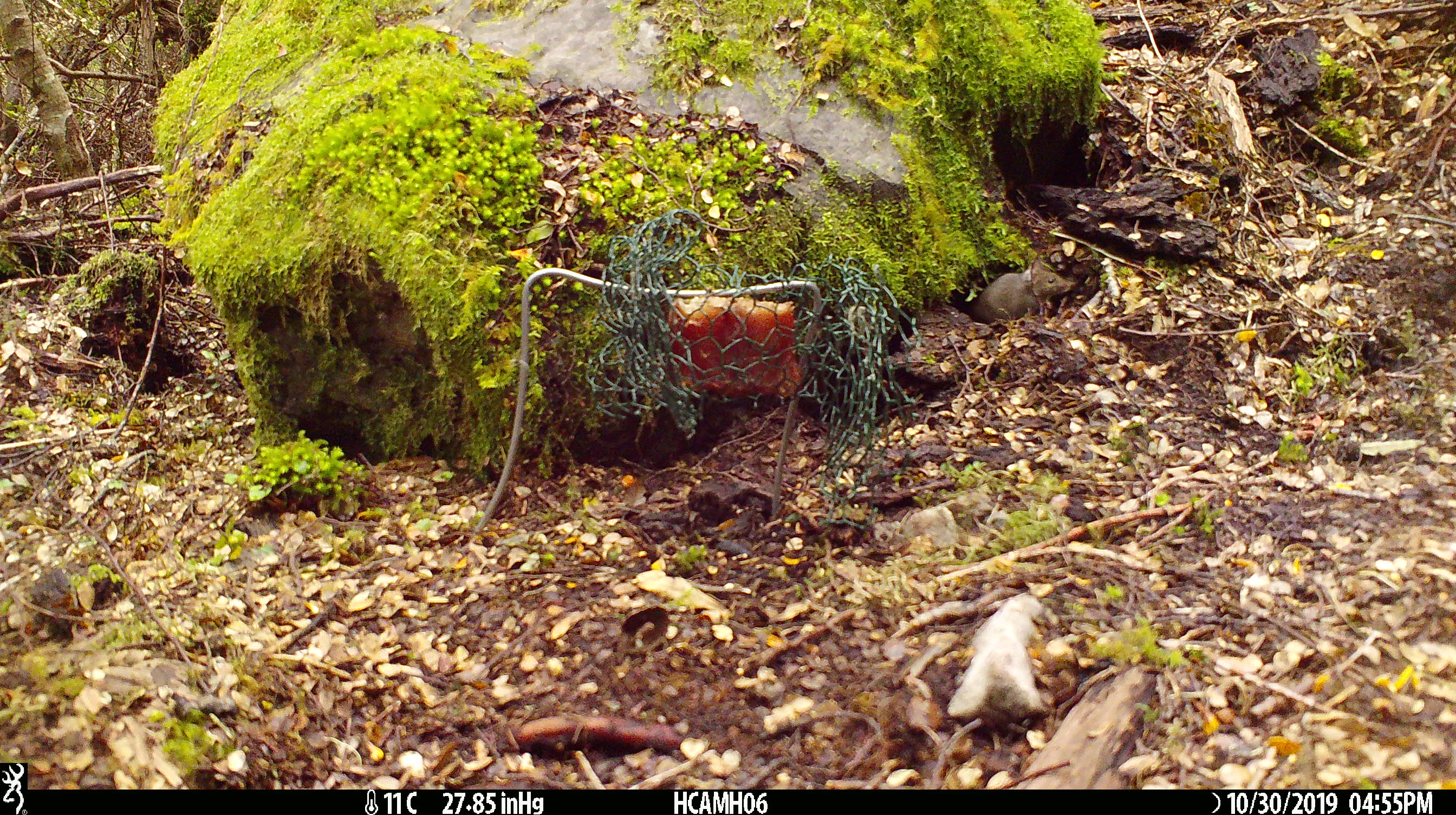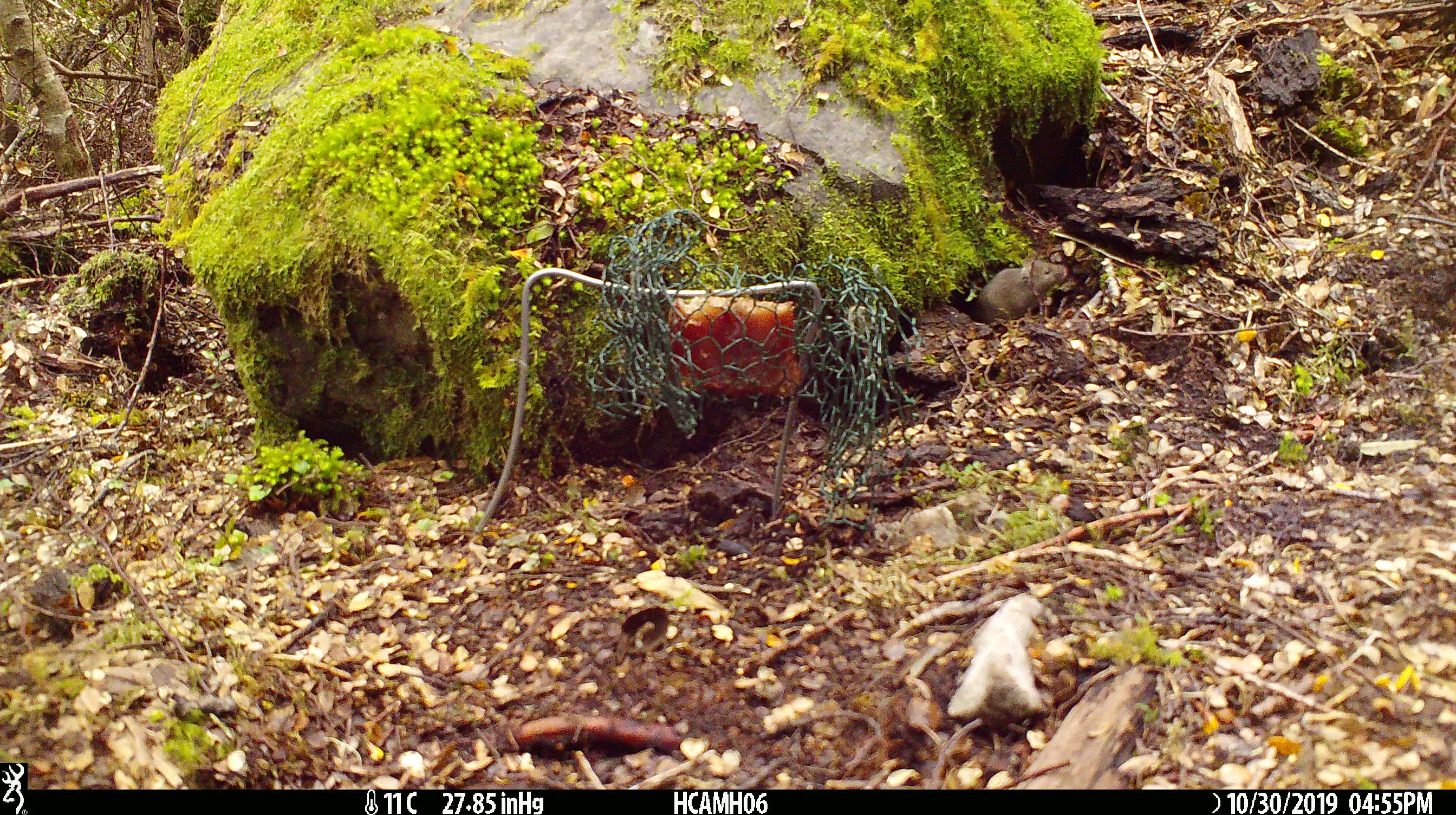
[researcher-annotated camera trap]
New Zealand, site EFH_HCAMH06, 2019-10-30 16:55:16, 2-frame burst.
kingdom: Animalia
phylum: Chordata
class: Mammalia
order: Rodentia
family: Muridae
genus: Mus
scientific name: Mus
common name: mouse